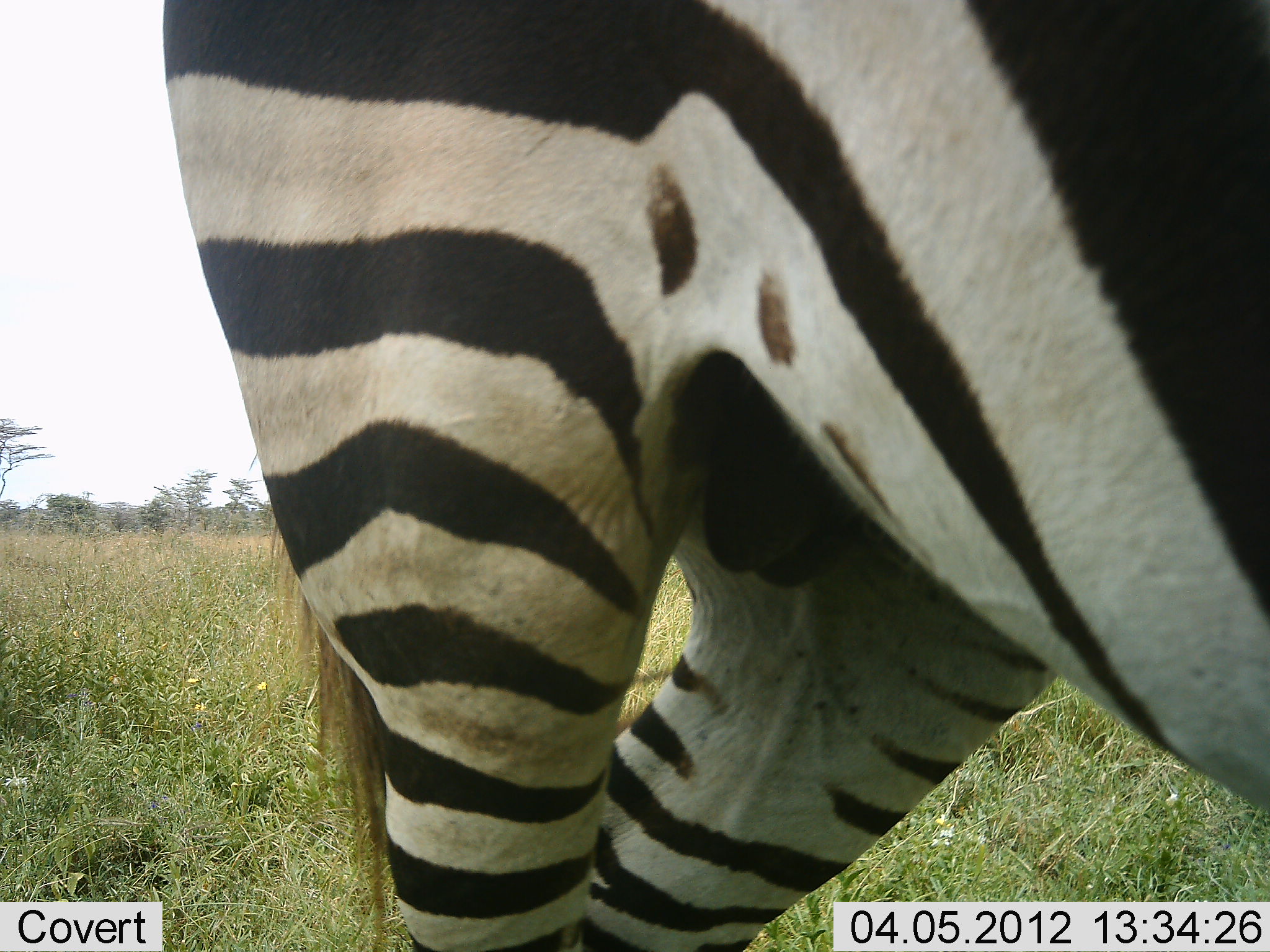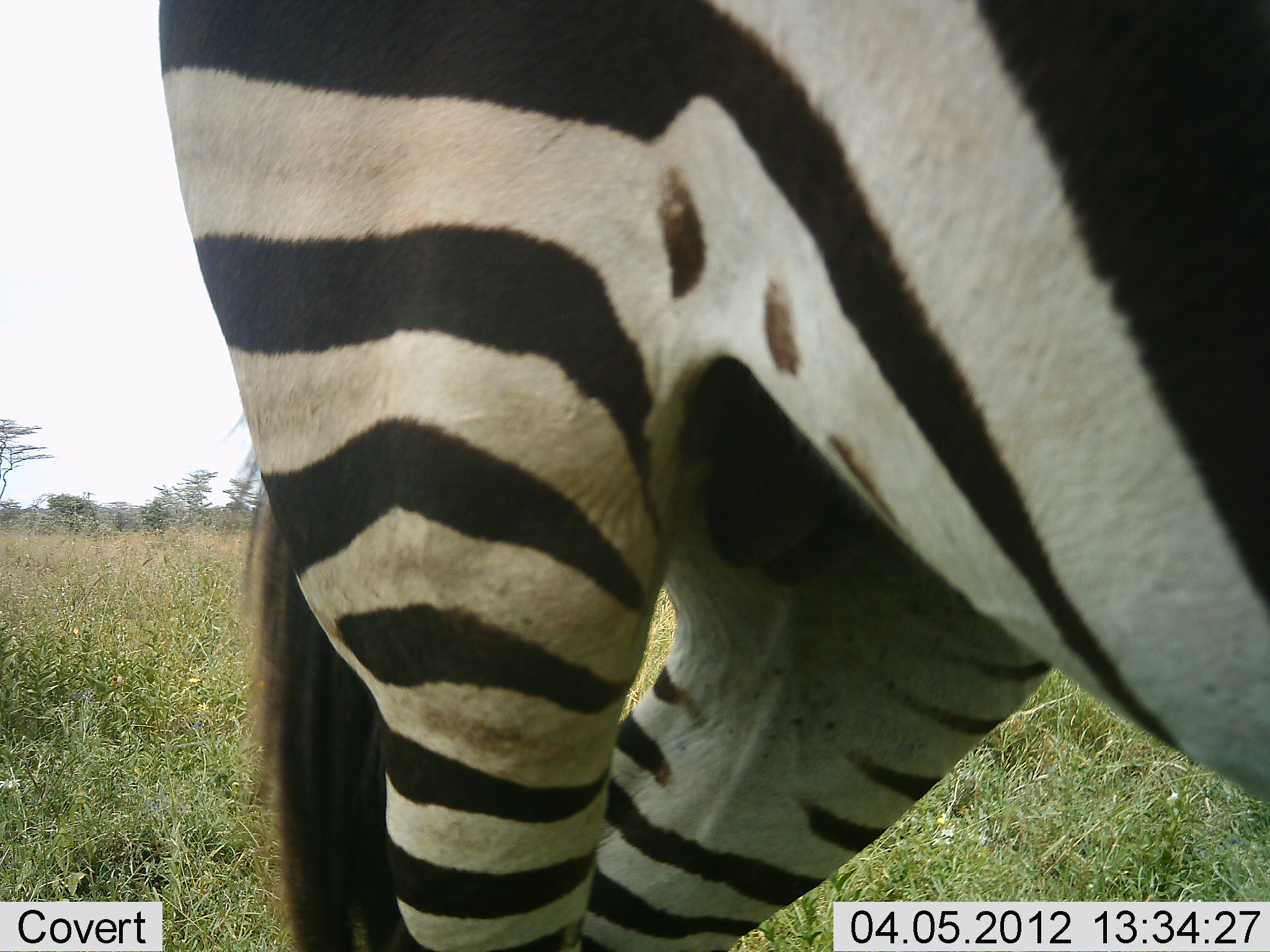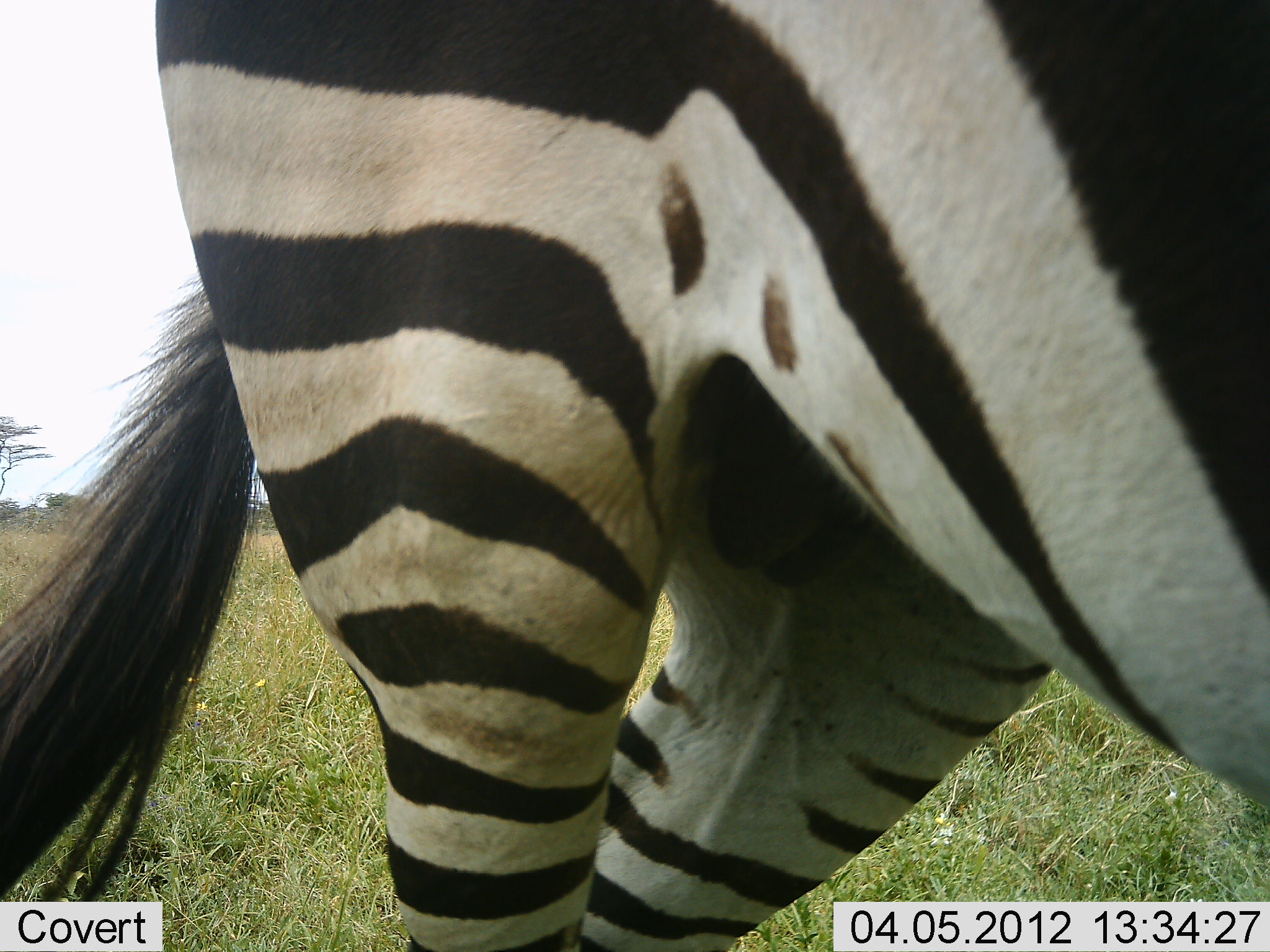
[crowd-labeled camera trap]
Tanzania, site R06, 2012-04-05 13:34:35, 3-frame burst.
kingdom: Animalia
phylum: Chordata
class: Mammalia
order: Perissodactyla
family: Equidae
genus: Equus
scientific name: Equus quagga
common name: plains zebra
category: zebra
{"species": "zebra (plains zebra) (Equus quagga)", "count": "1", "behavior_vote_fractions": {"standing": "100%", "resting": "0%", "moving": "0%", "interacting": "0%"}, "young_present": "0%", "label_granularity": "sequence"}